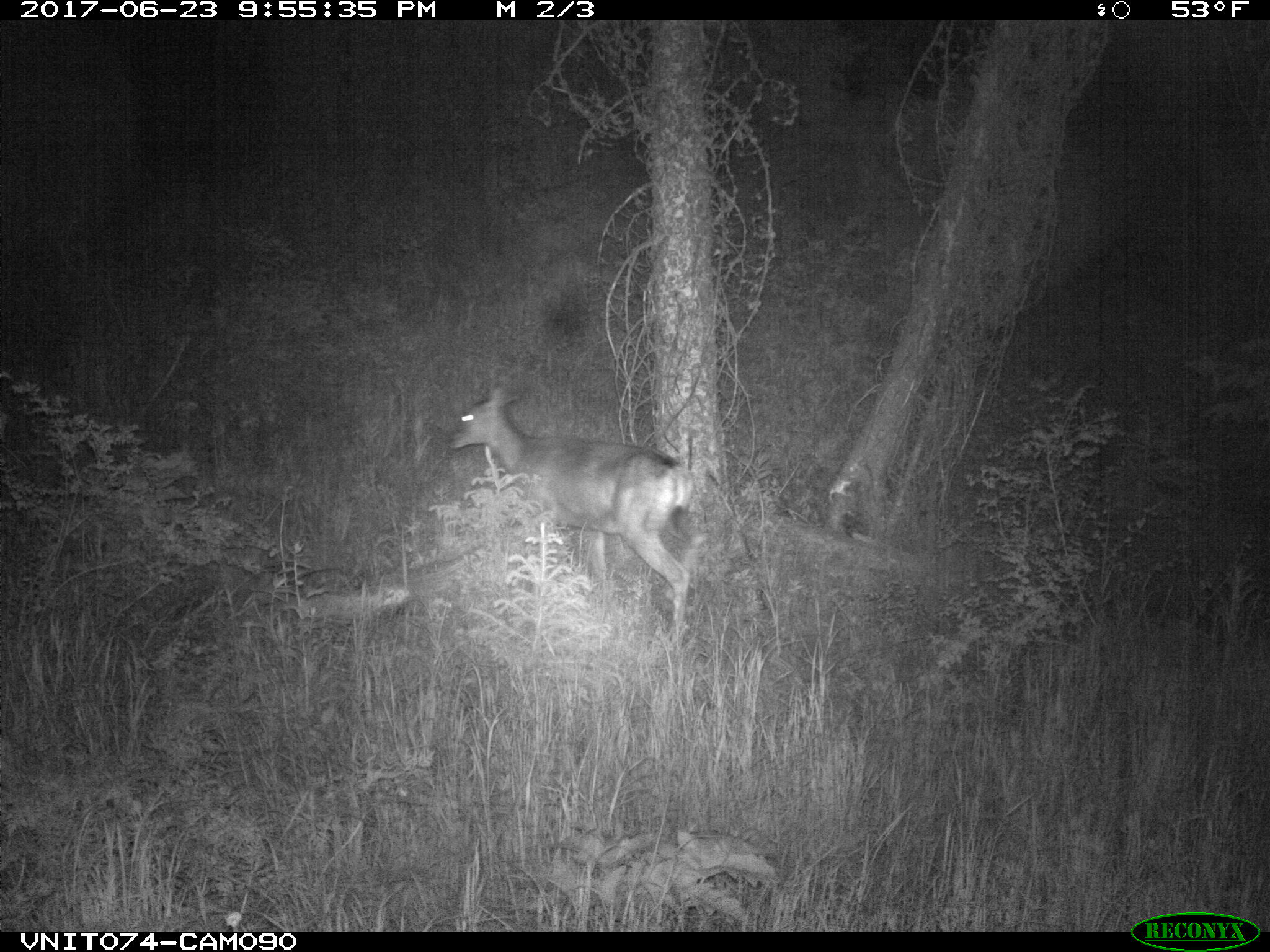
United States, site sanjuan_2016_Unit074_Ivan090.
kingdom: Animalia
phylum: Chordata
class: Mammalia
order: Artiodactyla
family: Cervidae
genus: Odocoileus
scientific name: Odocoileus hemionus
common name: mule deer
Odocoileus hemionus (mule deer).